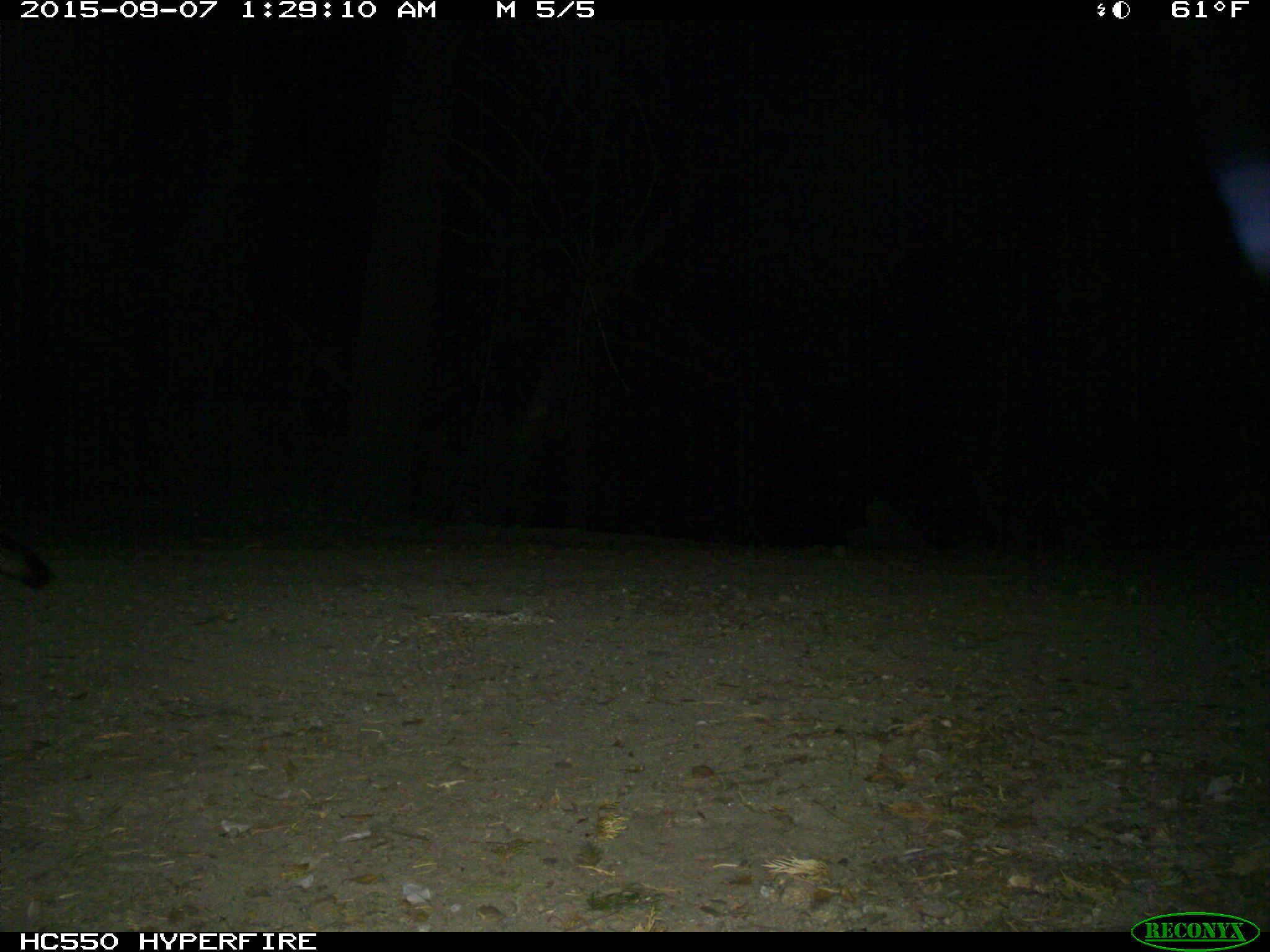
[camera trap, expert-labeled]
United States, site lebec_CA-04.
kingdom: Animalia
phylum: Chordata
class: Mammalia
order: Carnivora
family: Canidae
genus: Urocyon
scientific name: Urocyon cinereoargenteus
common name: gray fox